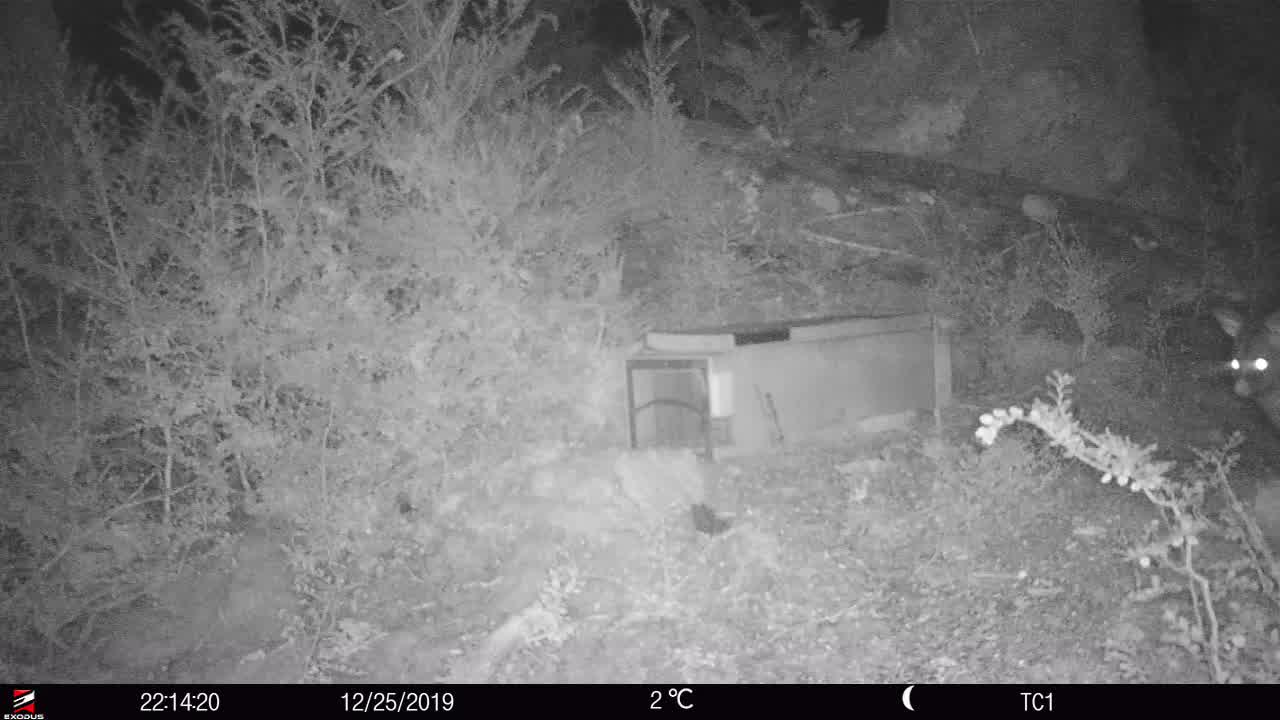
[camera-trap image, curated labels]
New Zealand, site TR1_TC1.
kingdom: Animalia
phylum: Chordata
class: Mammalia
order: Diprotodontia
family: Phalangeridae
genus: Trichosurus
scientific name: Trichosurus vulpecula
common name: common brushtail possum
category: possum